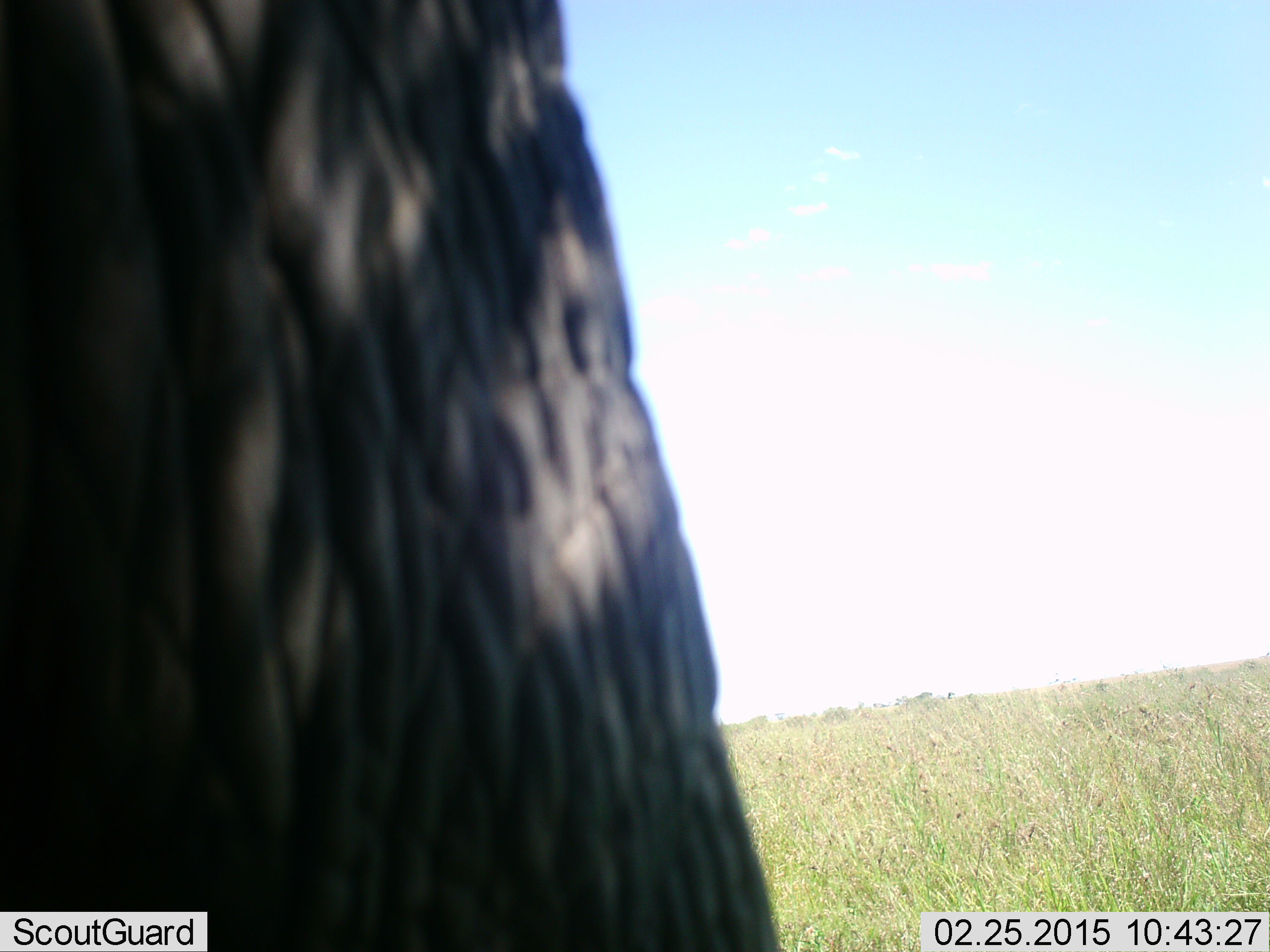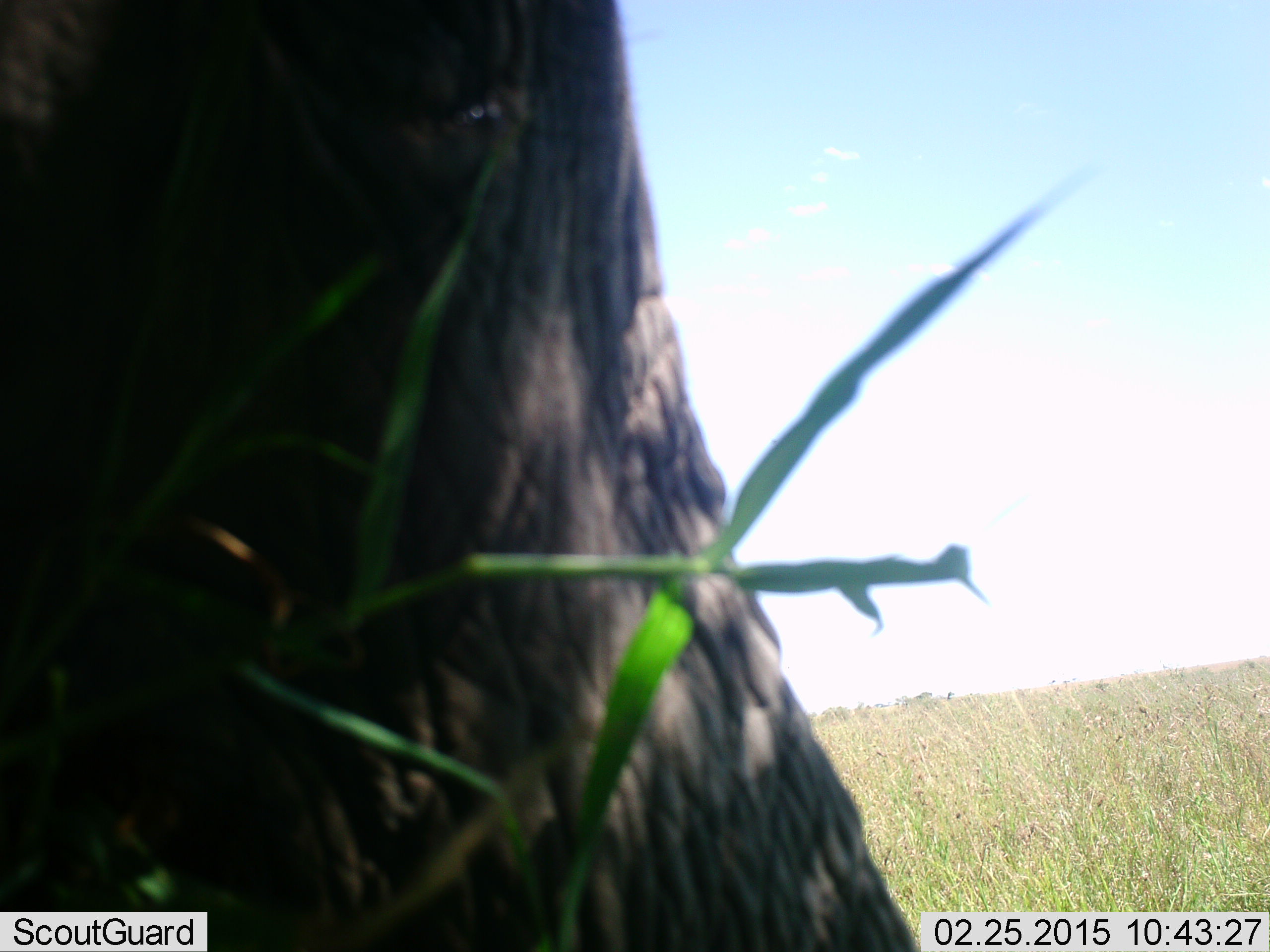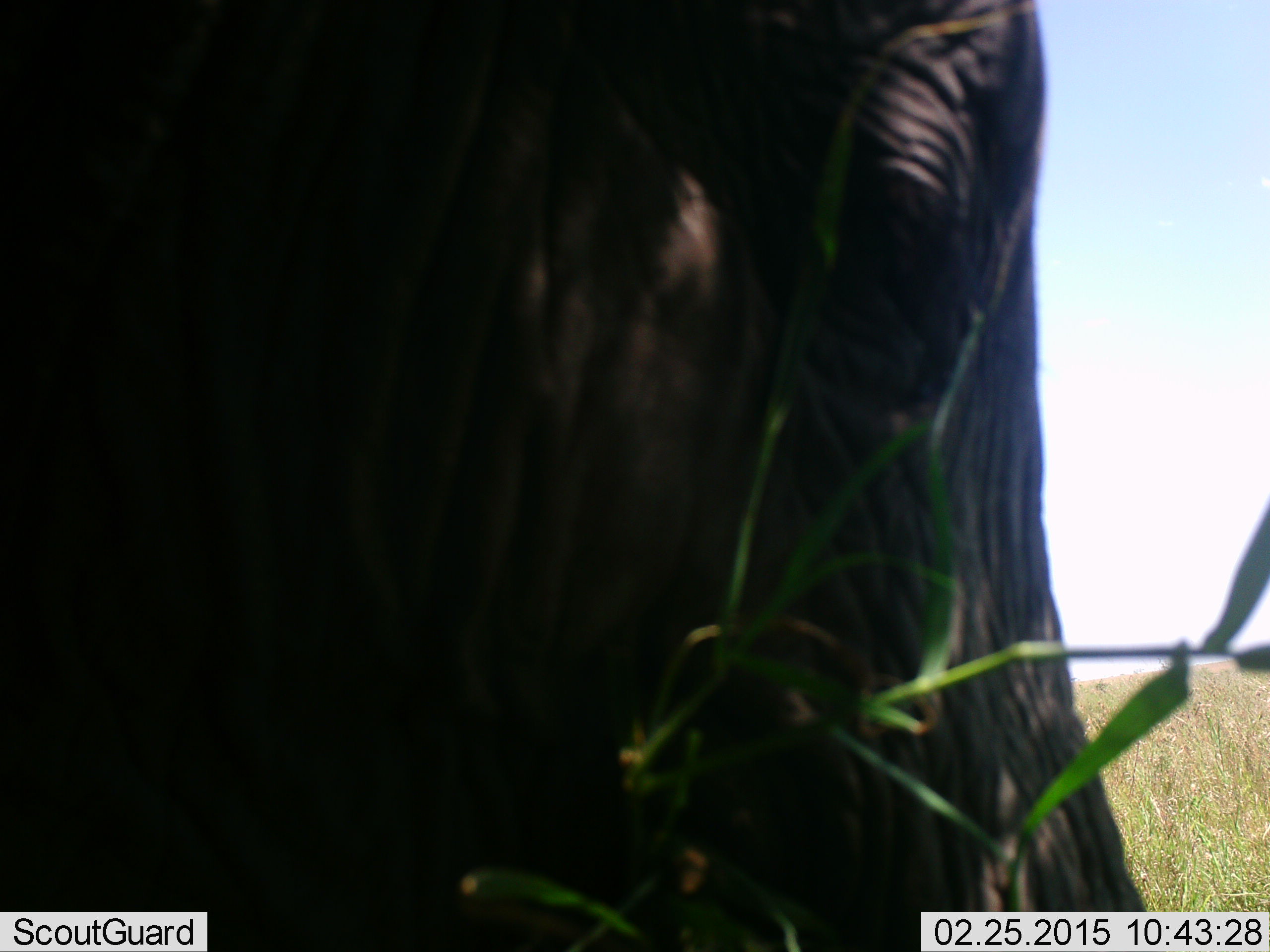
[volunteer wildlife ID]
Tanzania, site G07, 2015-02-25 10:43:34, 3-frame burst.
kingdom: Animalia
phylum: Chordata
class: Mammalia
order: Proboscidea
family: Elephantidae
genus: Loxodonta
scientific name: Loxodonta africana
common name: african bush elephant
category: elephant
Elephant (african bush elephant) (Loxodonta africana), count 1. Behavior (volunteer vote fractions): standing 10%, resting 0%, moving 70%, interacting 0%. Young present (vote fraction): 10%. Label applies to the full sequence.